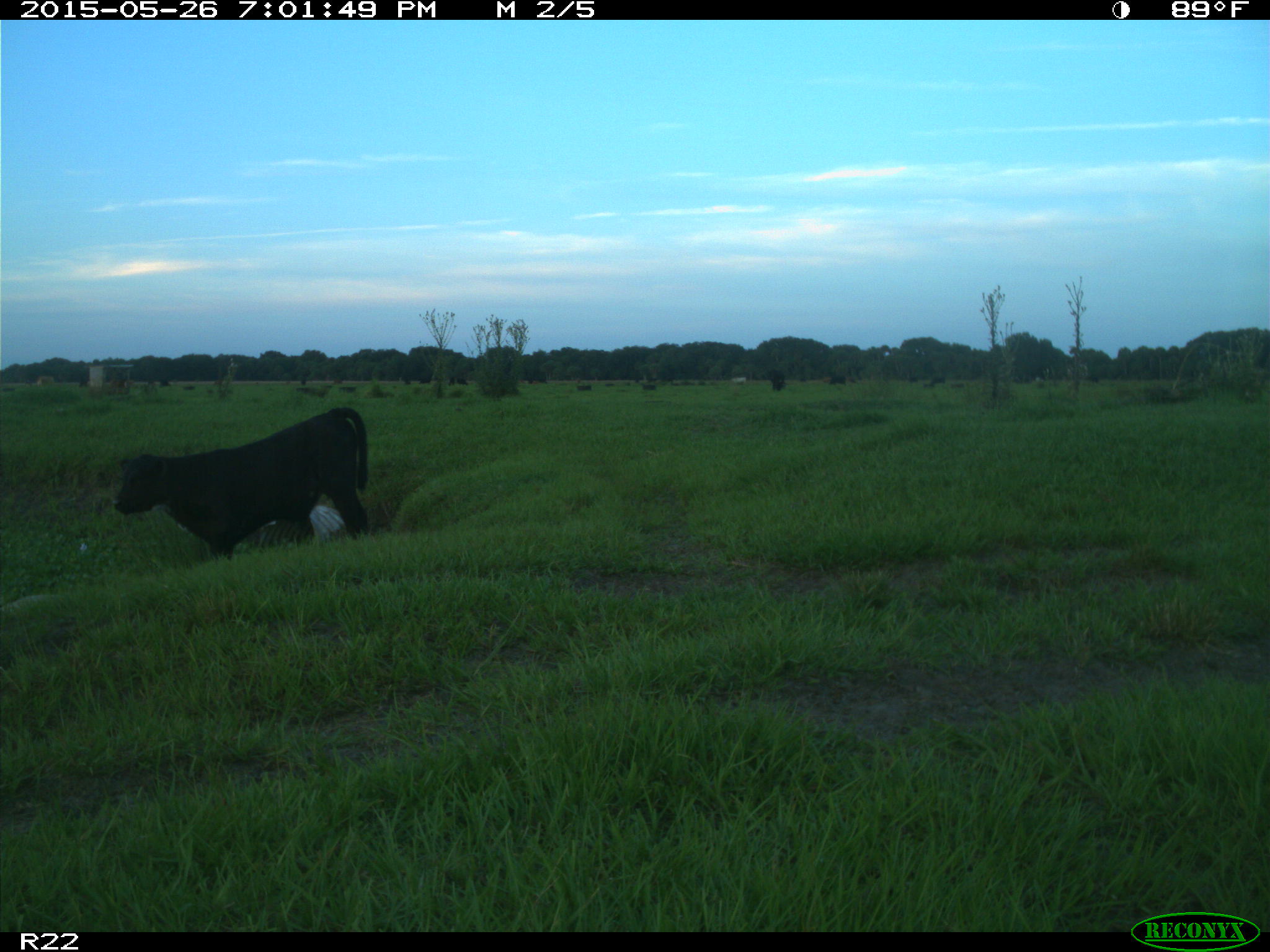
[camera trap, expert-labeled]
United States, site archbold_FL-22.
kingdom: Animalia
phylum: Chordata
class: Mammalia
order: Artiodactyla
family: Bovidae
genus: Bos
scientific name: Bos taurus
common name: domestic cow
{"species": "Bos taurus (domestic cow)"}